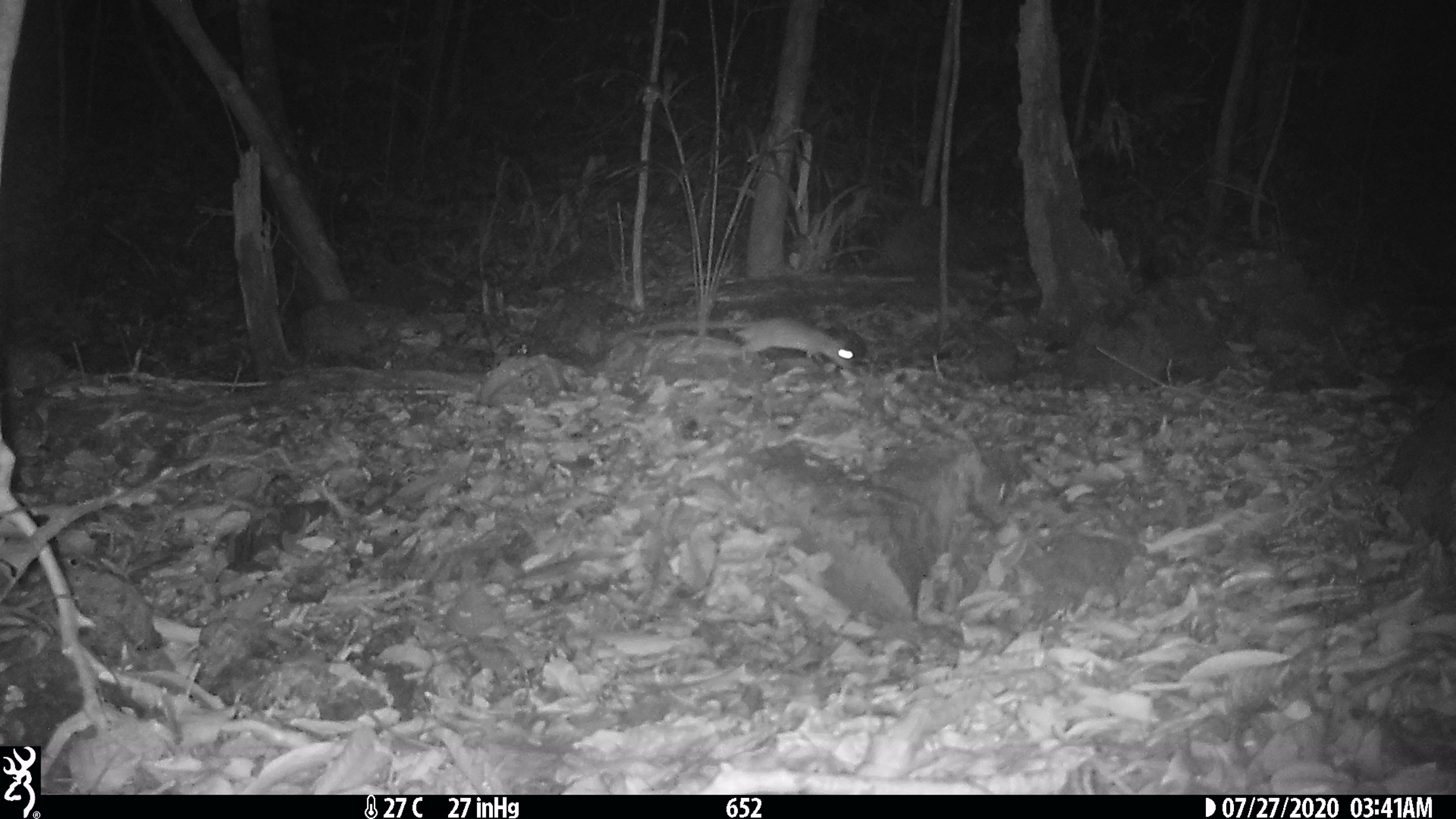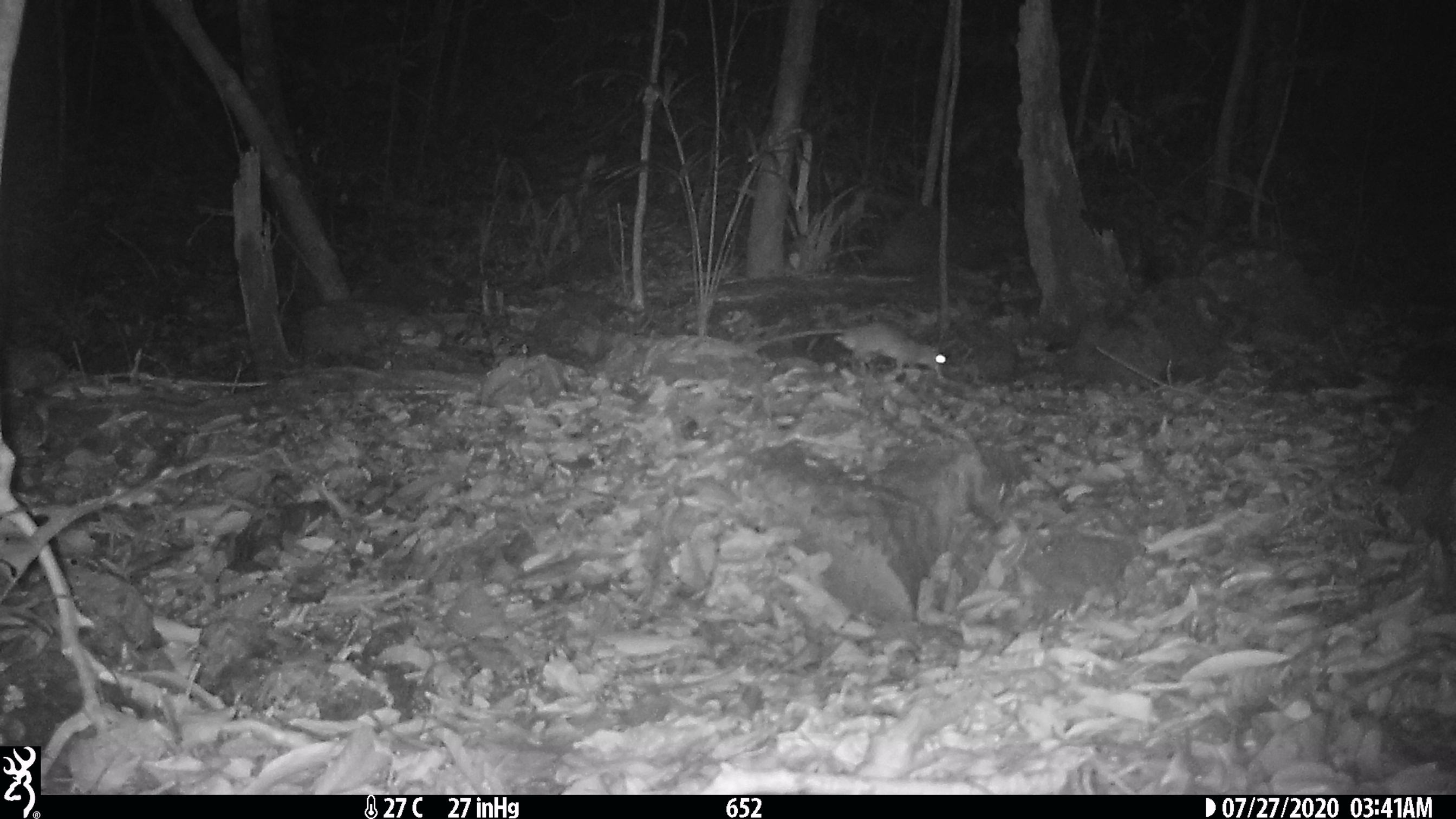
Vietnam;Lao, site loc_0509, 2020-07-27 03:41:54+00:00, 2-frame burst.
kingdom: Animalia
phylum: Chordata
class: Mammalia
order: Rodentia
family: Muridae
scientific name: Muridae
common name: old-world mice and rats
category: unidentified murid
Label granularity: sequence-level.